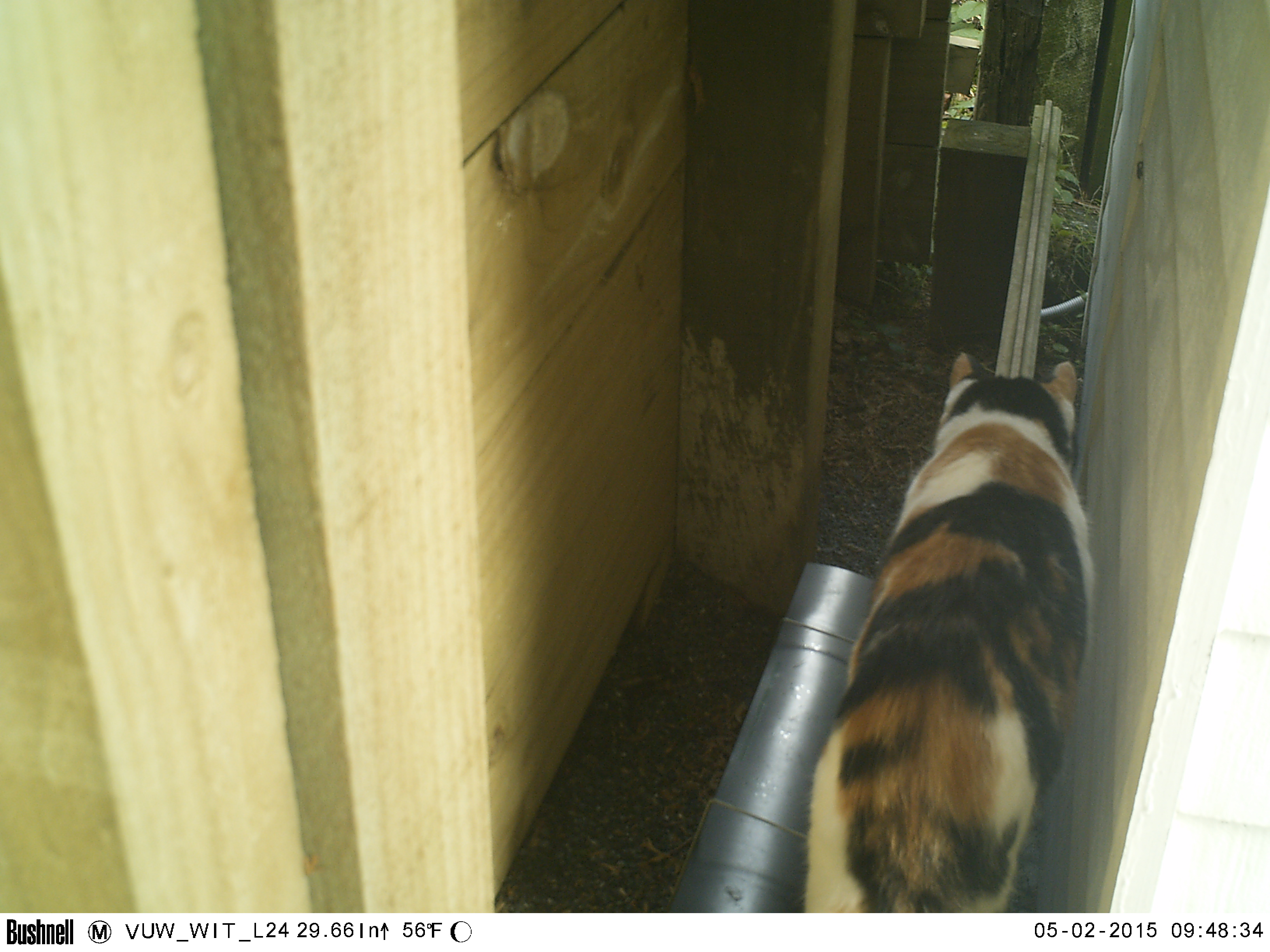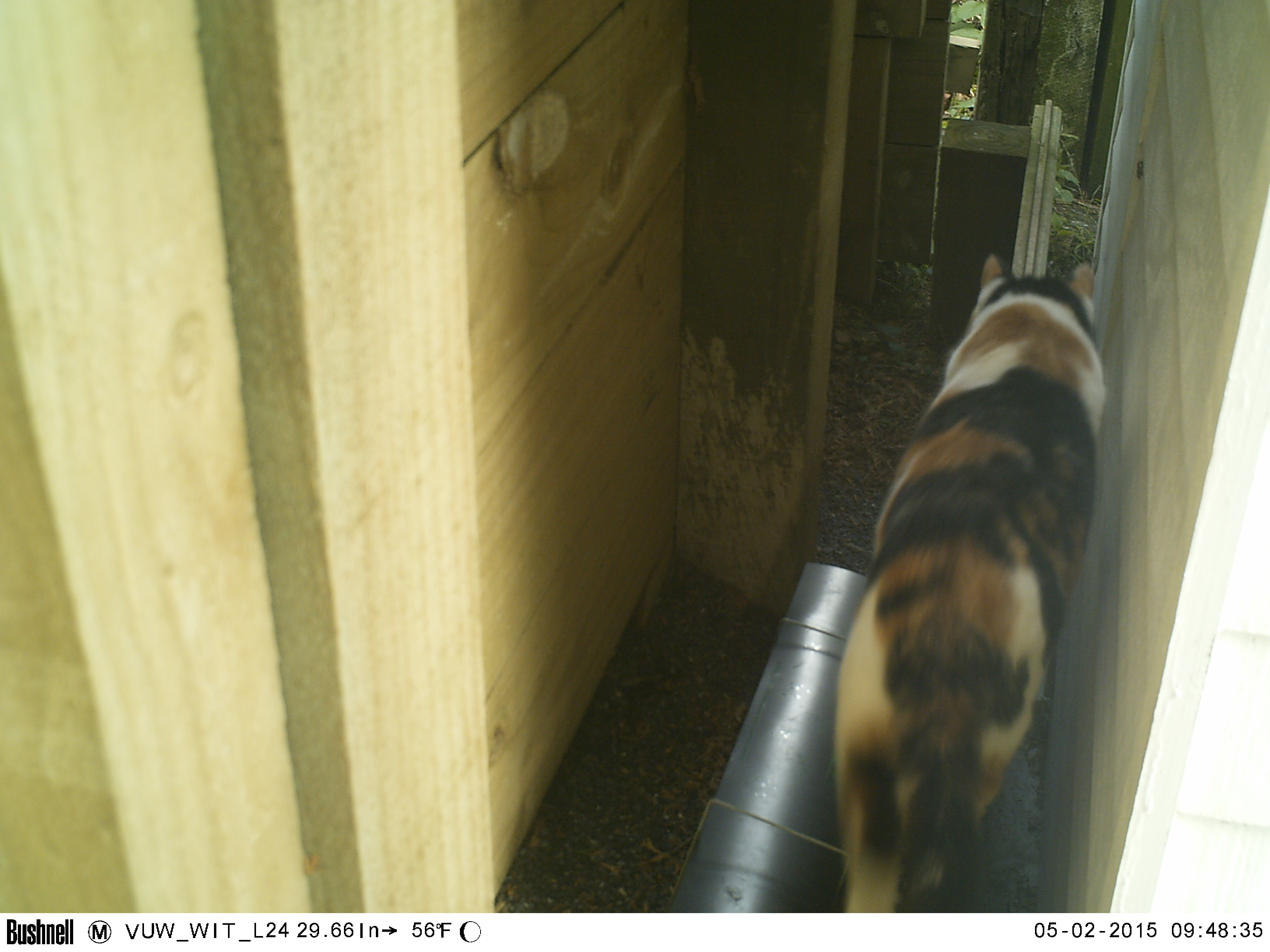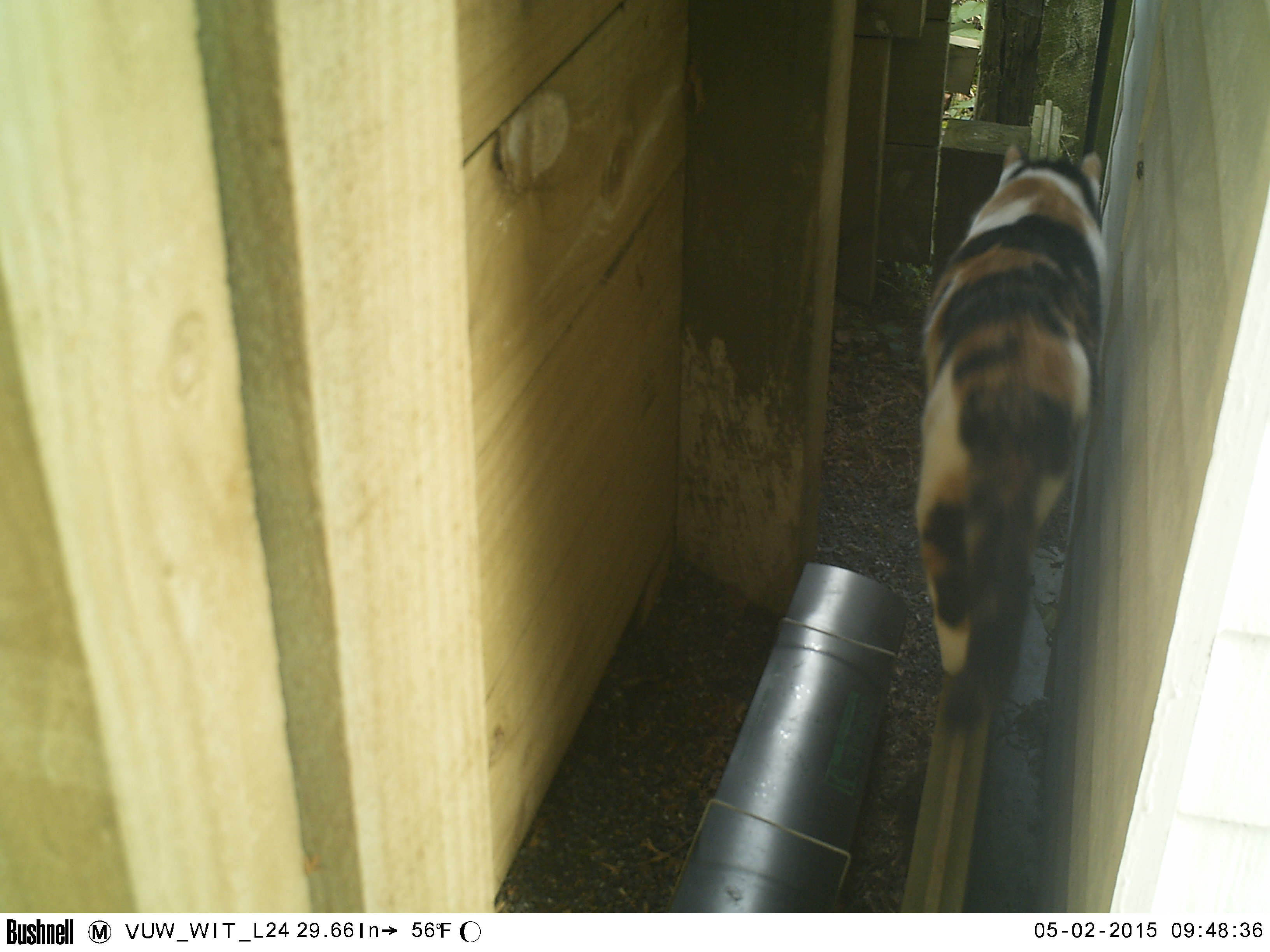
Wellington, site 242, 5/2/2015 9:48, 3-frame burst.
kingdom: Animalia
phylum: Chordata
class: Mammalia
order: Carnivora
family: Felidae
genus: Felis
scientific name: Felis catus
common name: cat